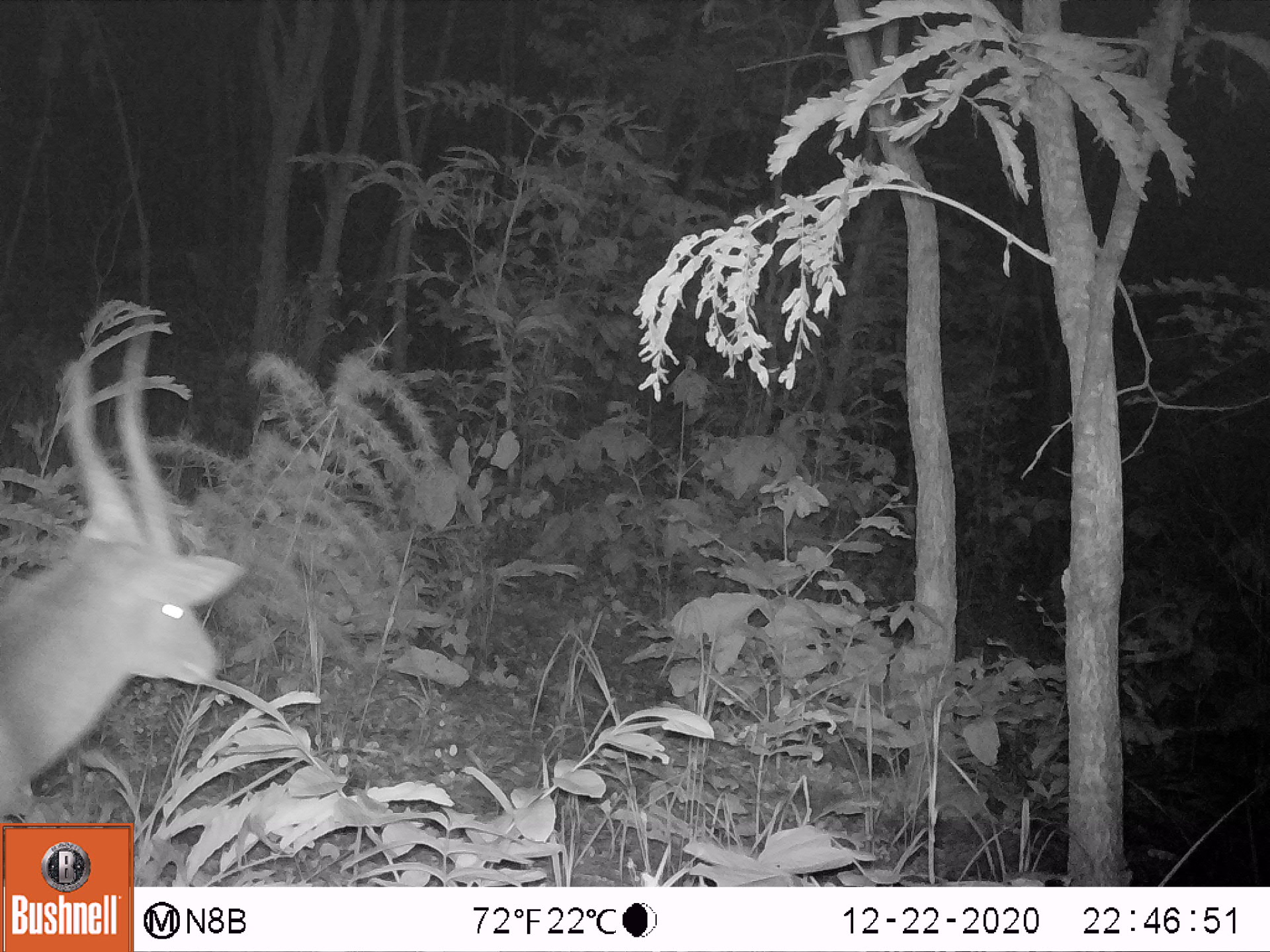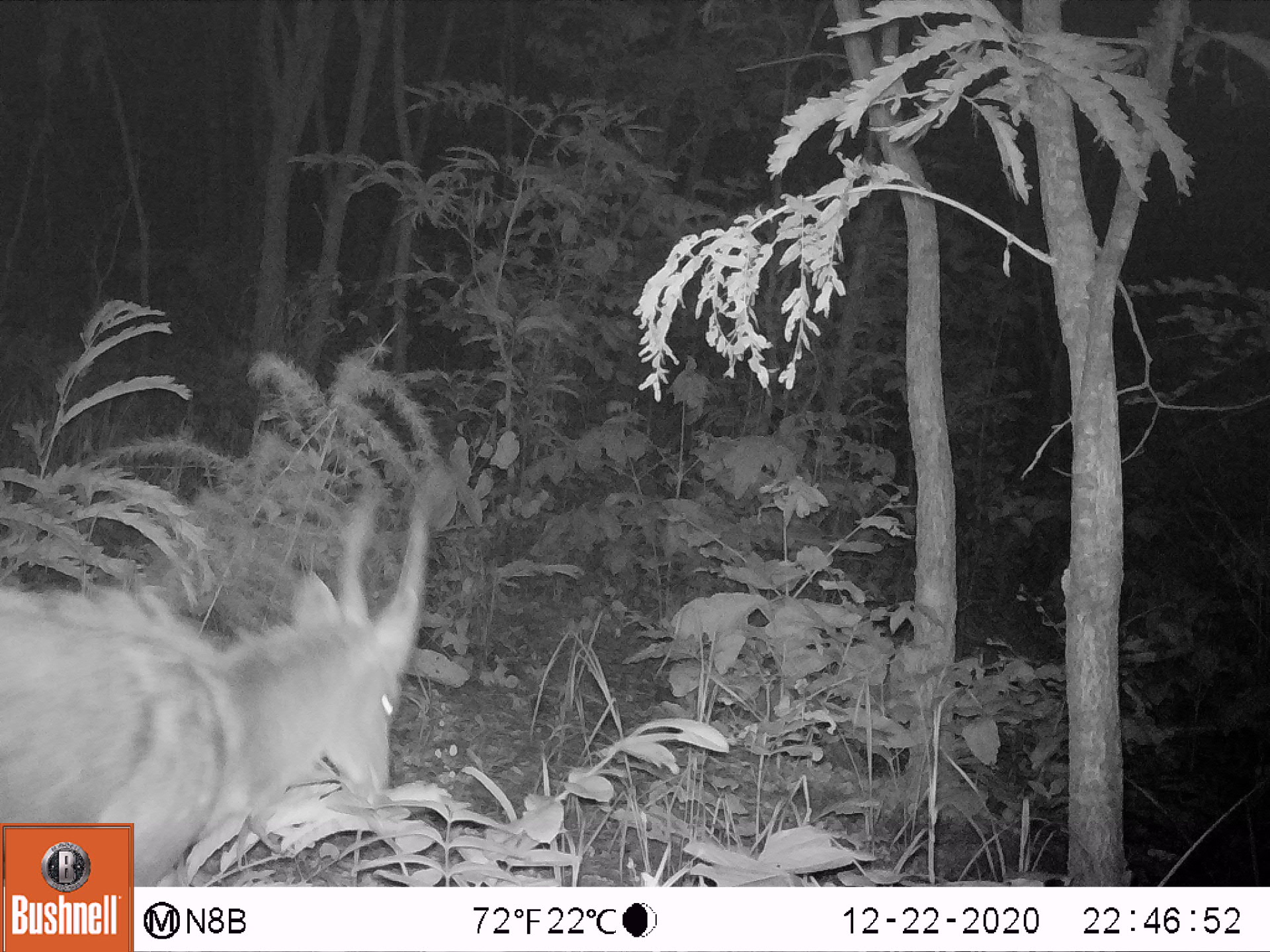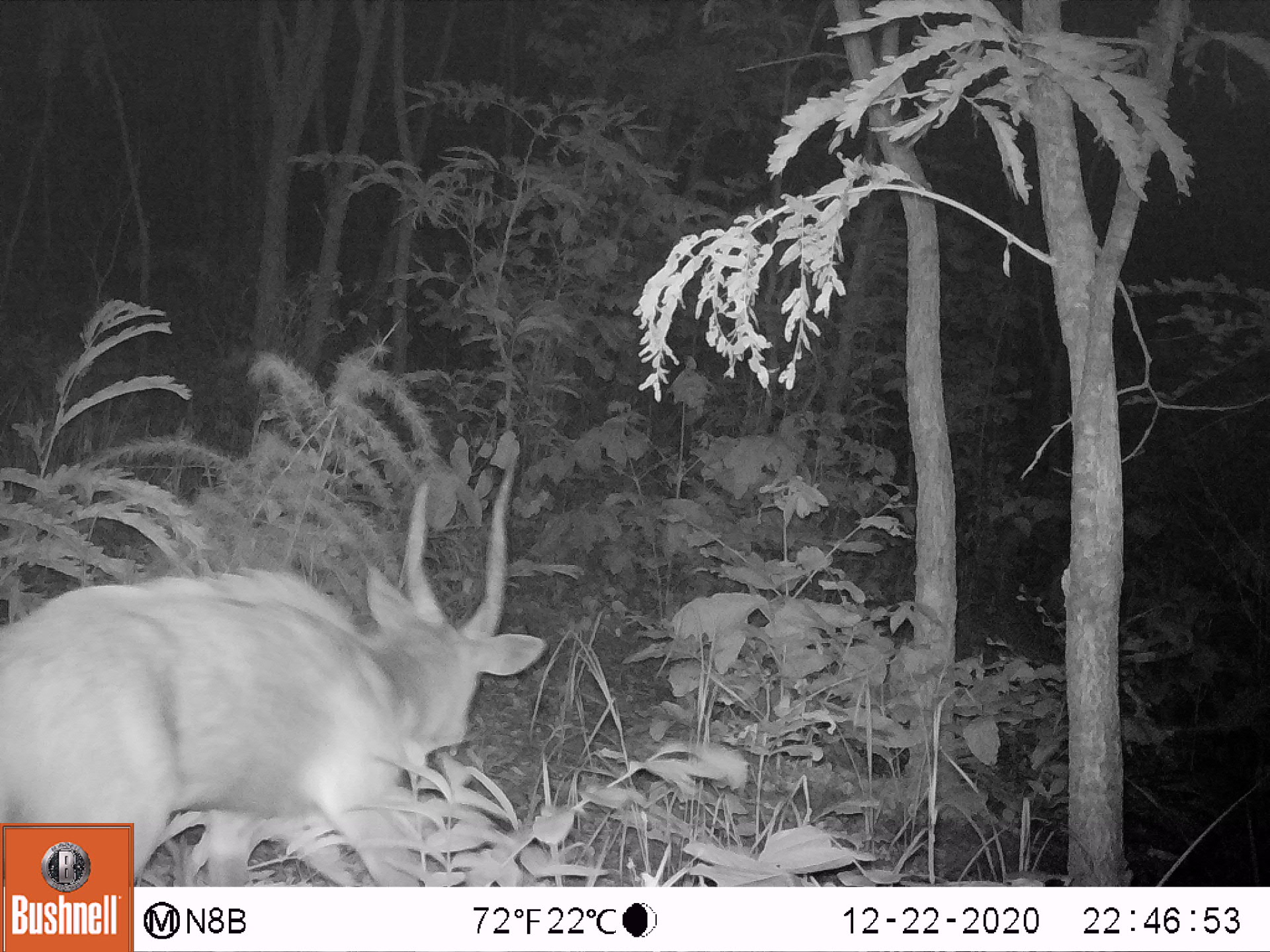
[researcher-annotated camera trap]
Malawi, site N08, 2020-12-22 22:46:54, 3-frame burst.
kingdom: Animalia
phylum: Chordata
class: Mammalia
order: Artiodactyla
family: Bovidae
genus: Tragelaphus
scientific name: Tragelaphus sylvaticus sylvaticus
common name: cape bushbuck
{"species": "cape bushbuck (Tragelaphus sylvaticus sylvaticus)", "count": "1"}